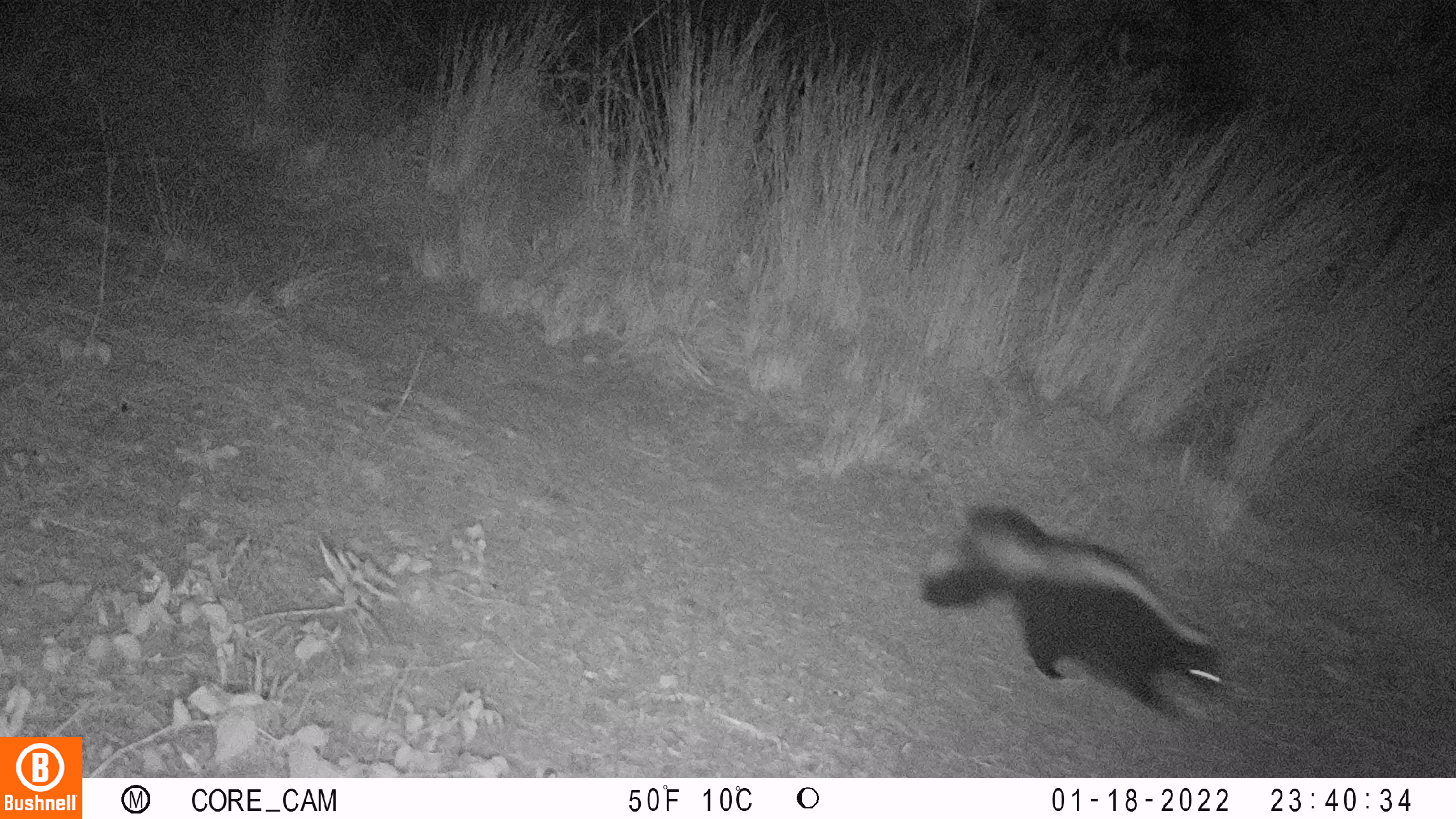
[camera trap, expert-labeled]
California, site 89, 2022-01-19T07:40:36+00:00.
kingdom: Animalia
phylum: Chordata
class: Mammalia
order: Carnivora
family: Mephitidae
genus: Mephitis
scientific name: Mephitis mephitis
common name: striped skunk